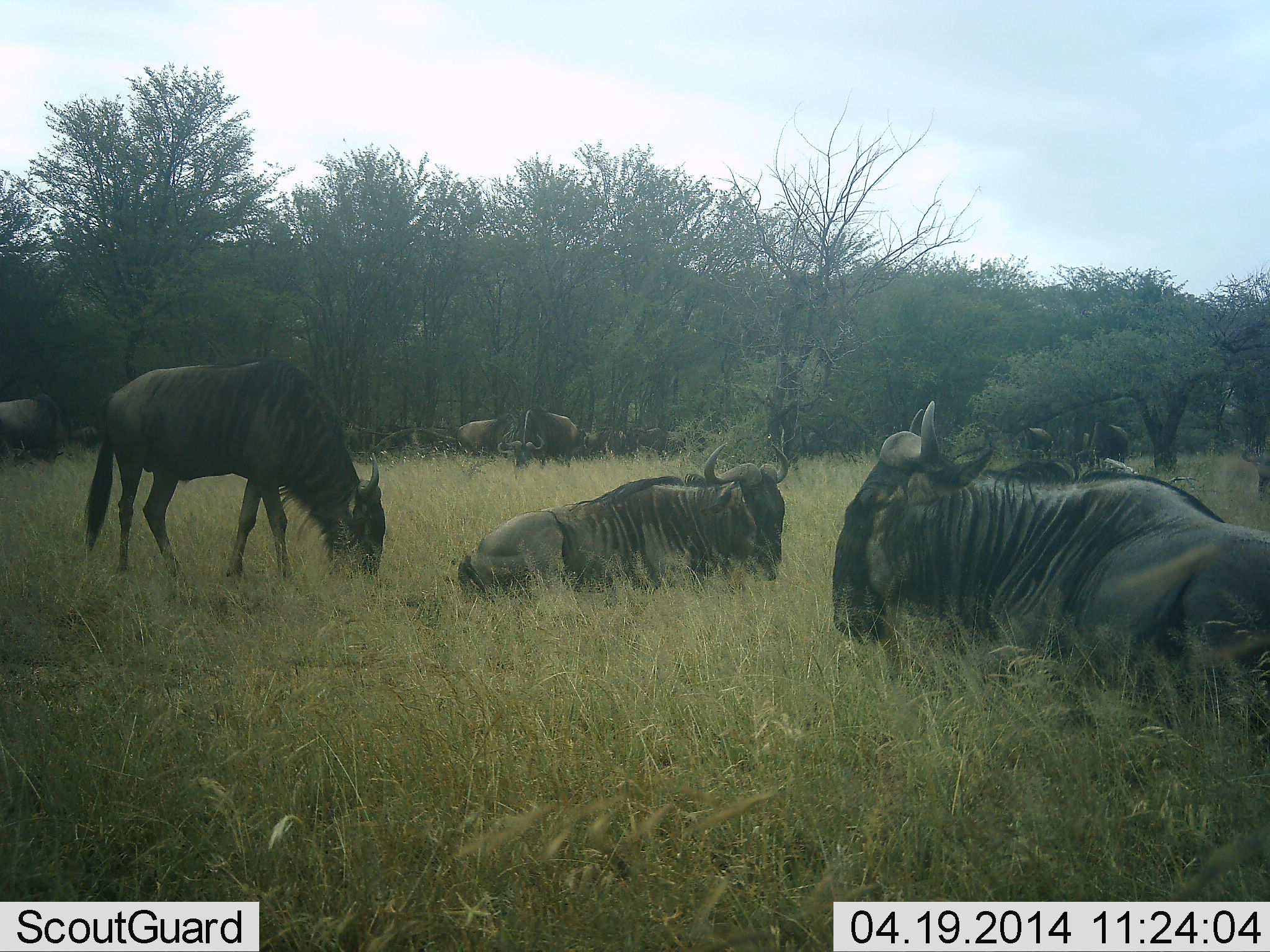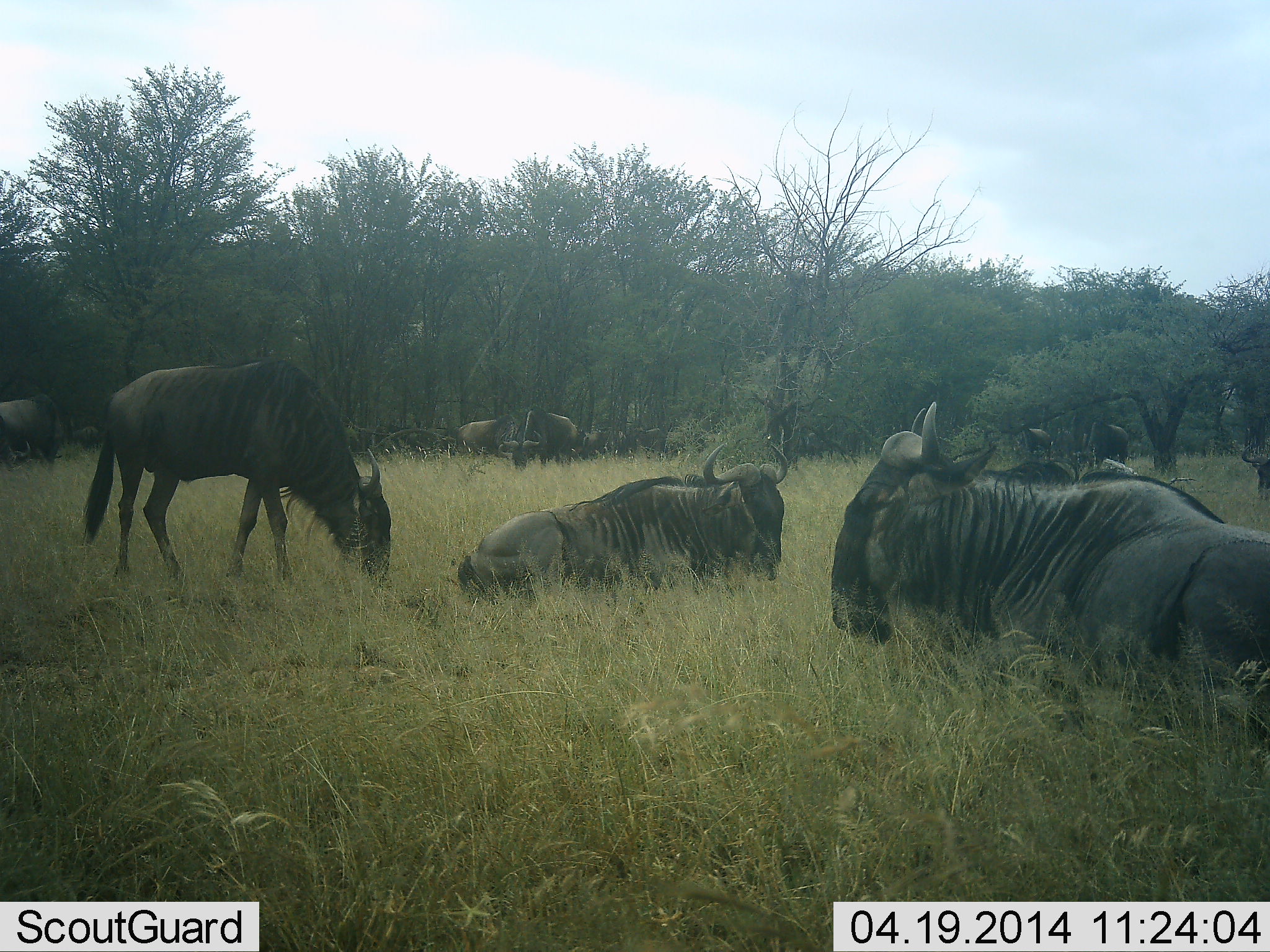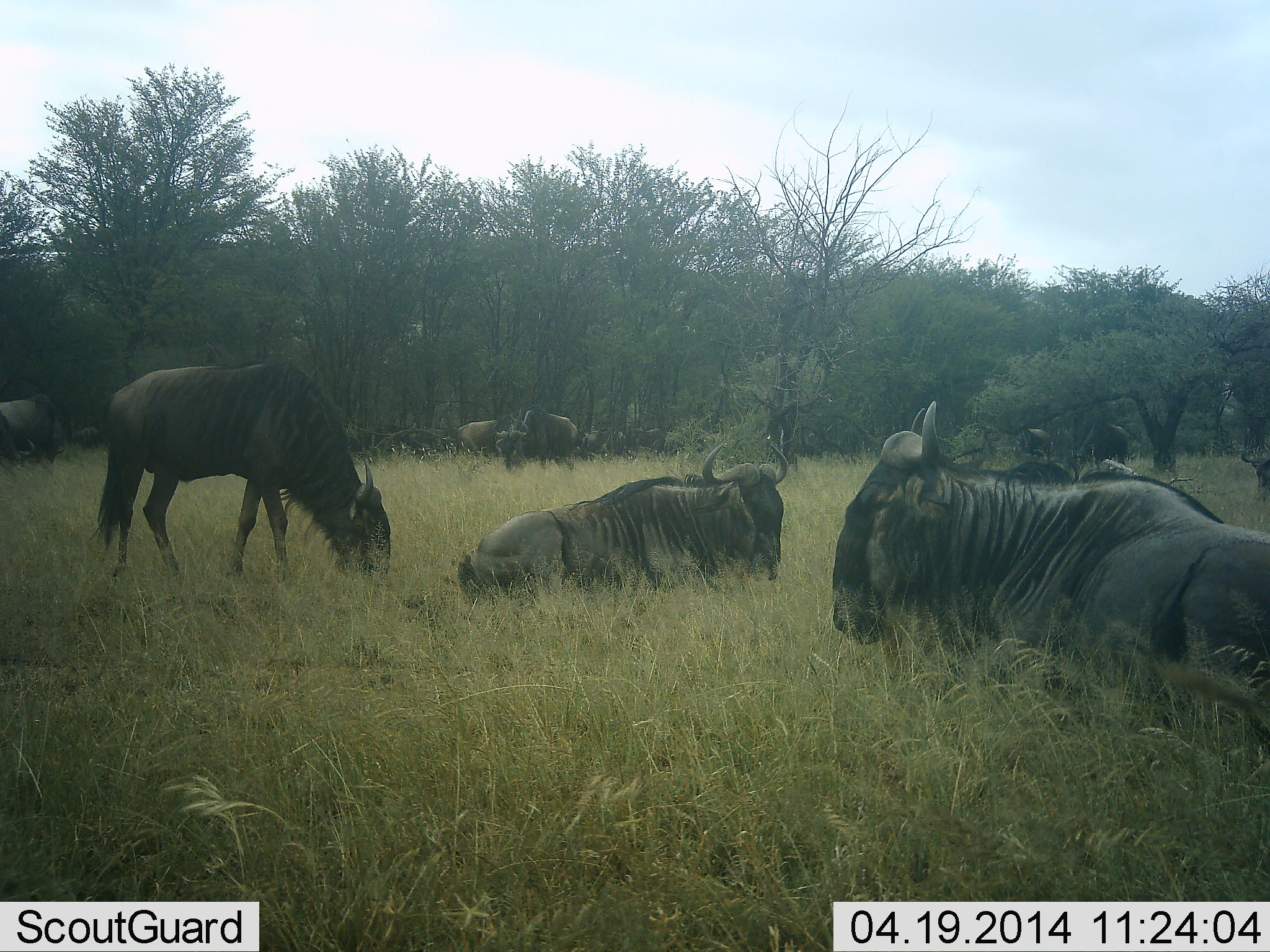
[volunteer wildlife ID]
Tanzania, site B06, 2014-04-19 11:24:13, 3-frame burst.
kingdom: Animalia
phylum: Chordata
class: Mammalia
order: Artiodactyla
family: Bovidae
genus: Connochaetes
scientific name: Connochaetes taurinus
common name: blue wildebeest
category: wildebeest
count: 9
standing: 30%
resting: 80%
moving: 10%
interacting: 10%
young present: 10%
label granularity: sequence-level